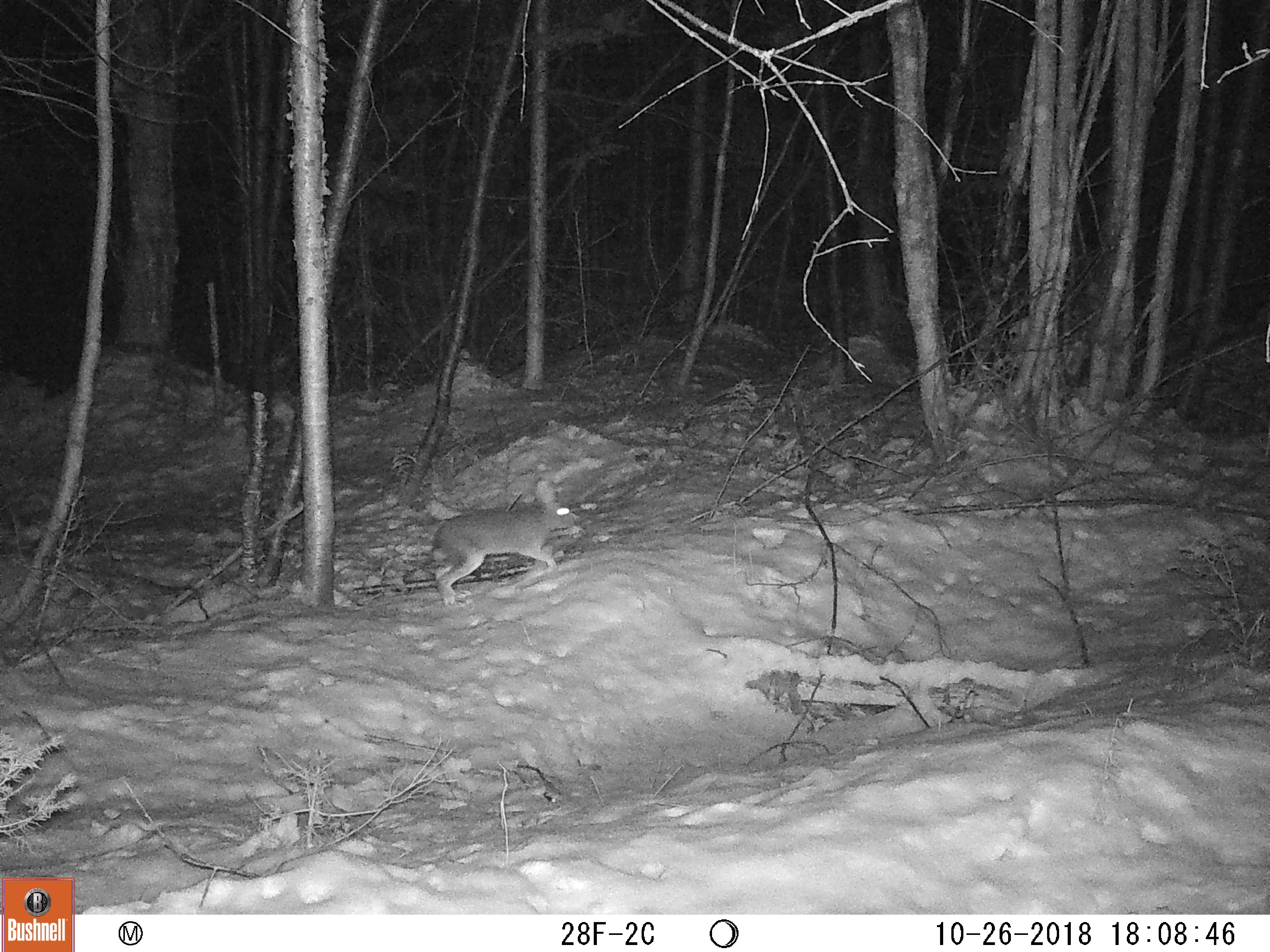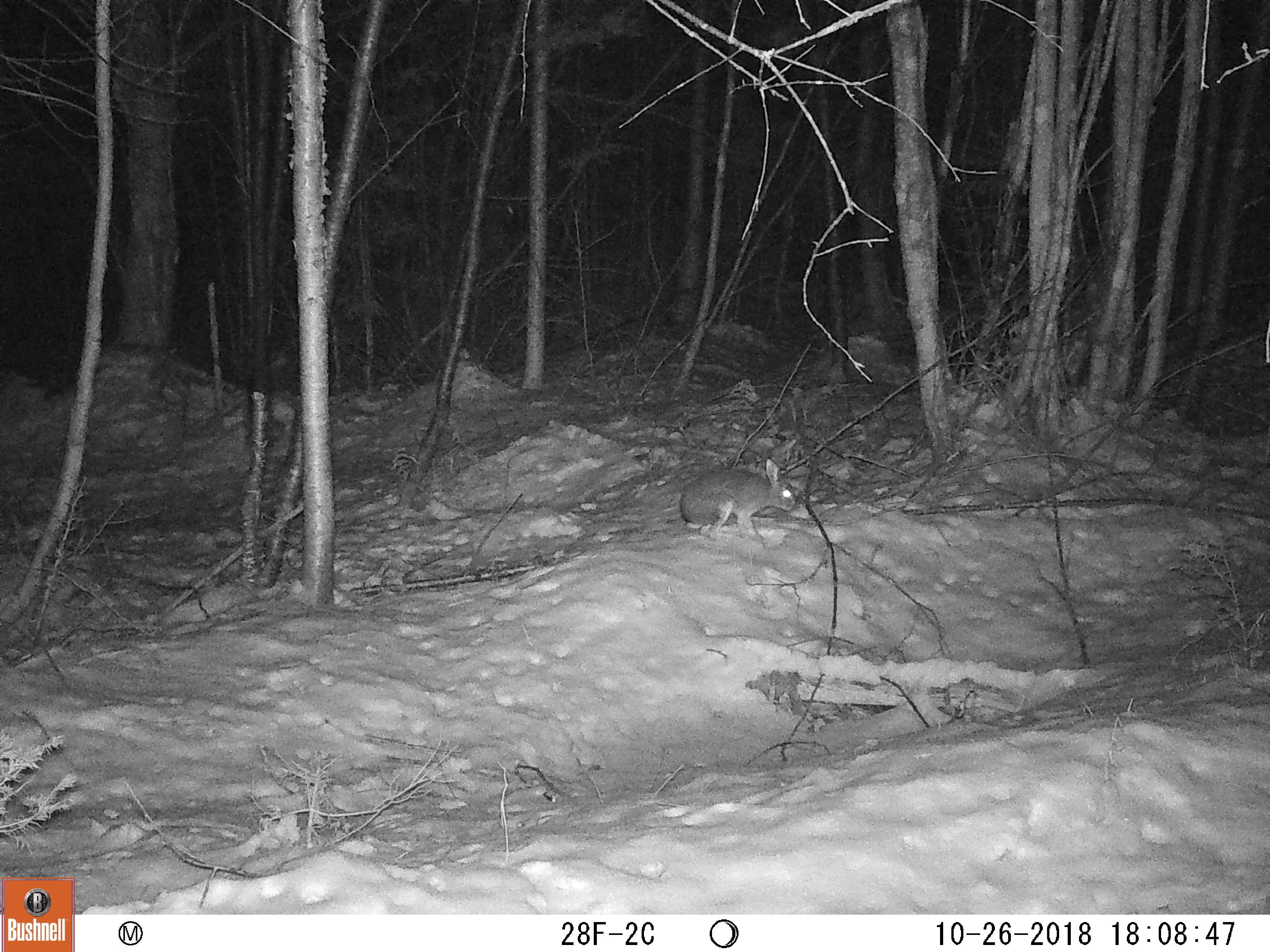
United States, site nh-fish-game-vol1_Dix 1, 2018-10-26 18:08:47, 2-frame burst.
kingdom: Animalia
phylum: Chordata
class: Mammalia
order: Lagomorpha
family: Leporidae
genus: Lepus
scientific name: Lepus americanus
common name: snowshoe hare